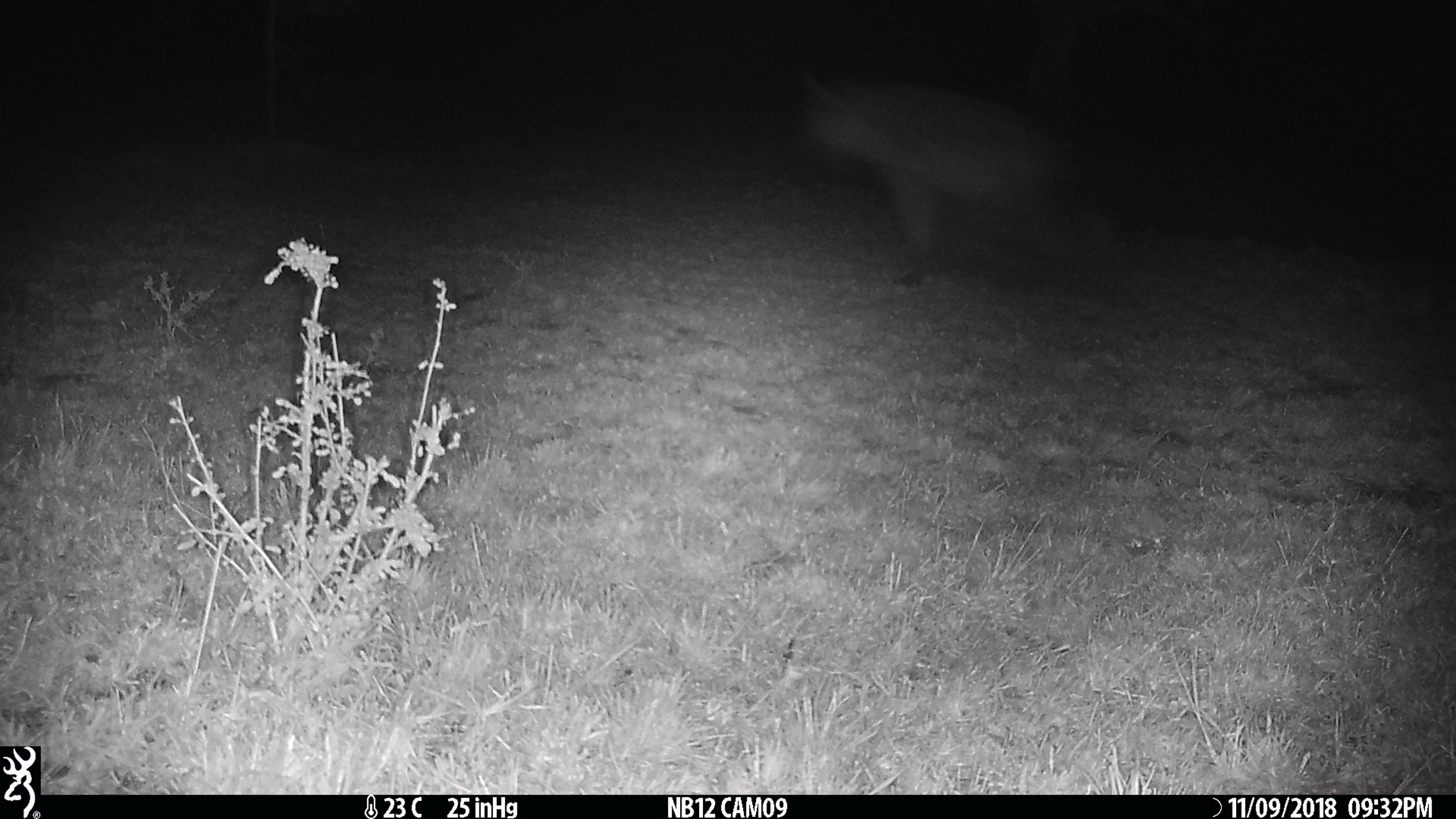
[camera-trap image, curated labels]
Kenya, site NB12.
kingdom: Animalia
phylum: Chordata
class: Mammalia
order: Carnivora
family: Hyaenidae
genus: Crocuta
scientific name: Crocuta crocuta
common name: spotted hyena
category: hyena spotted